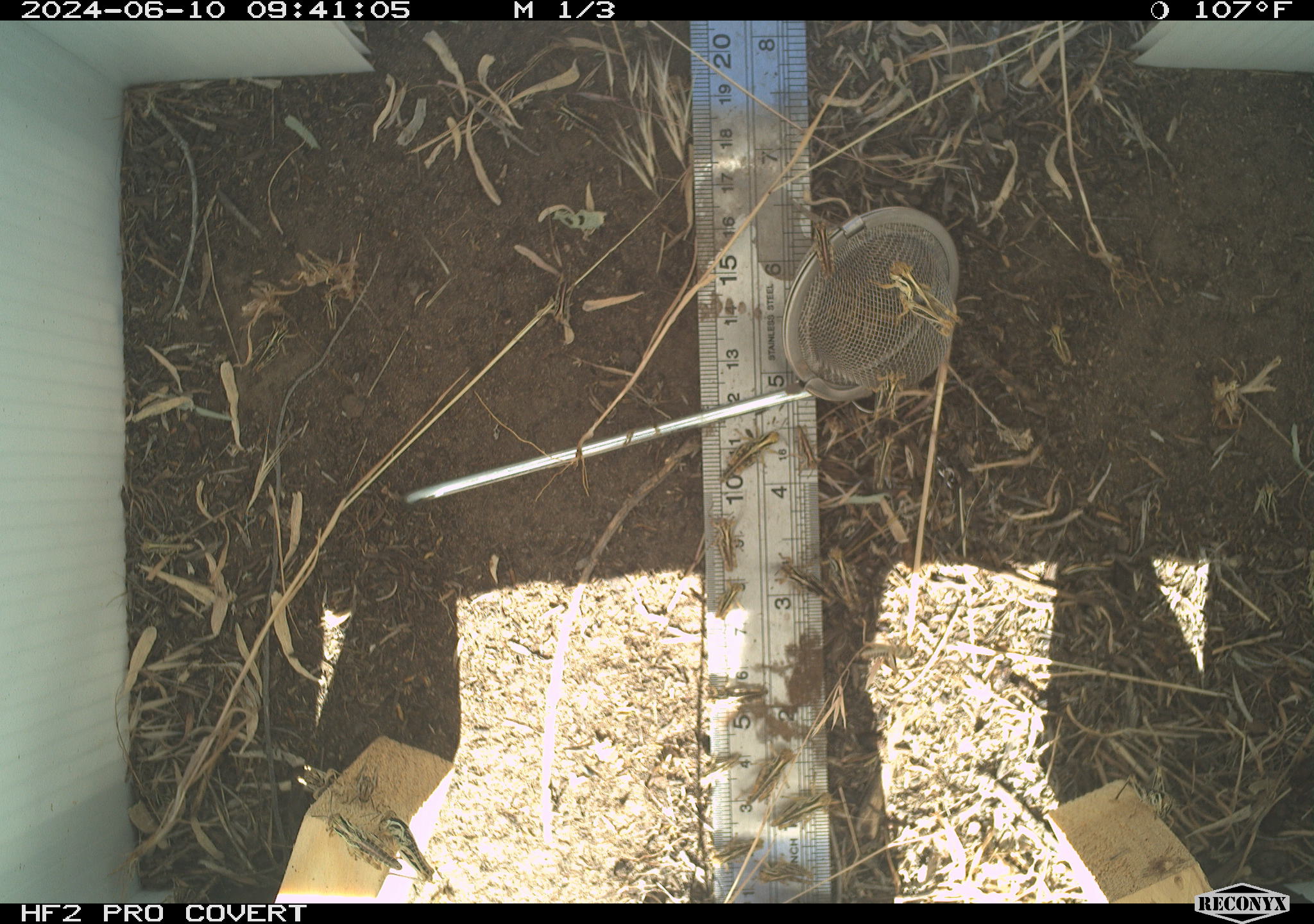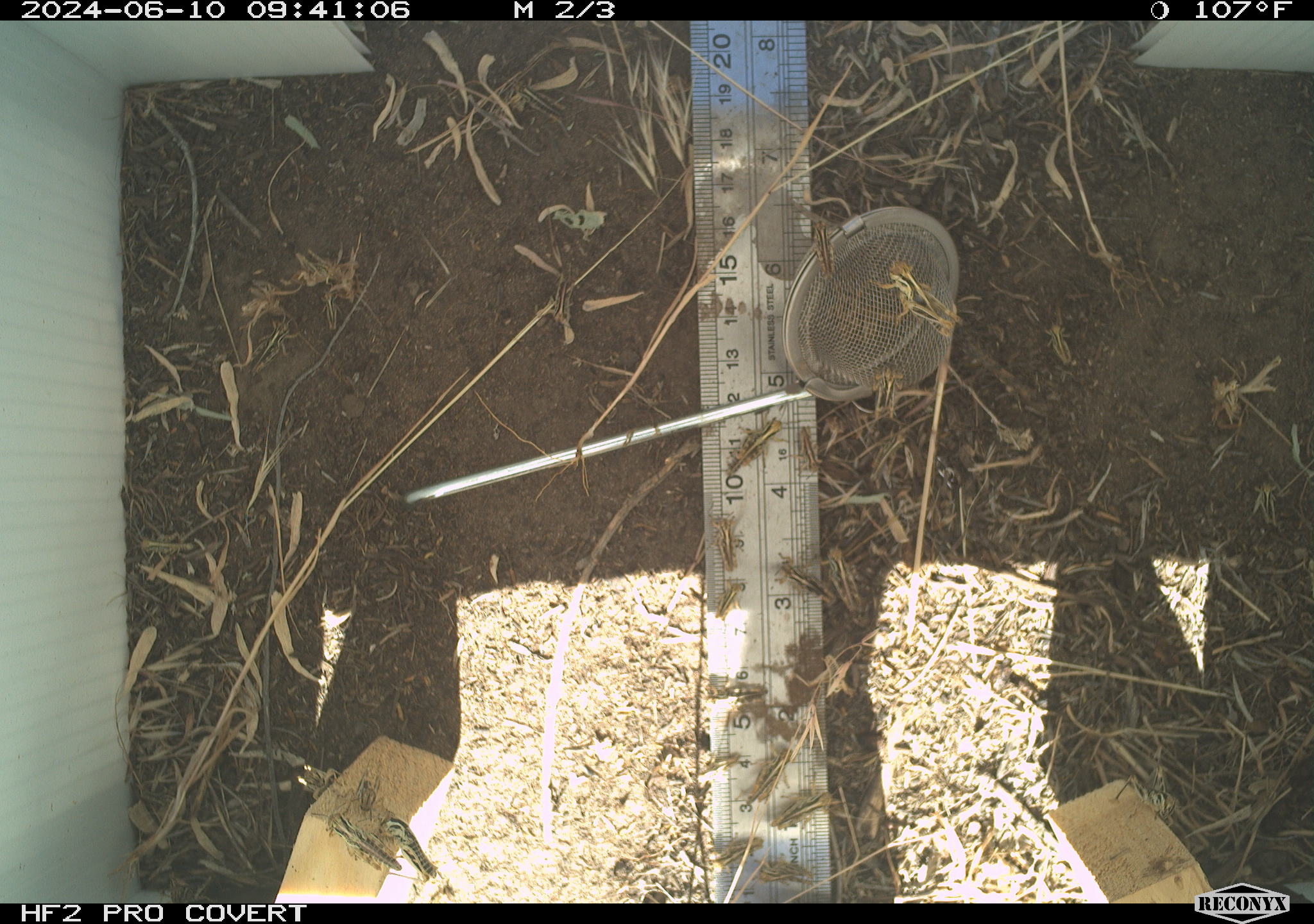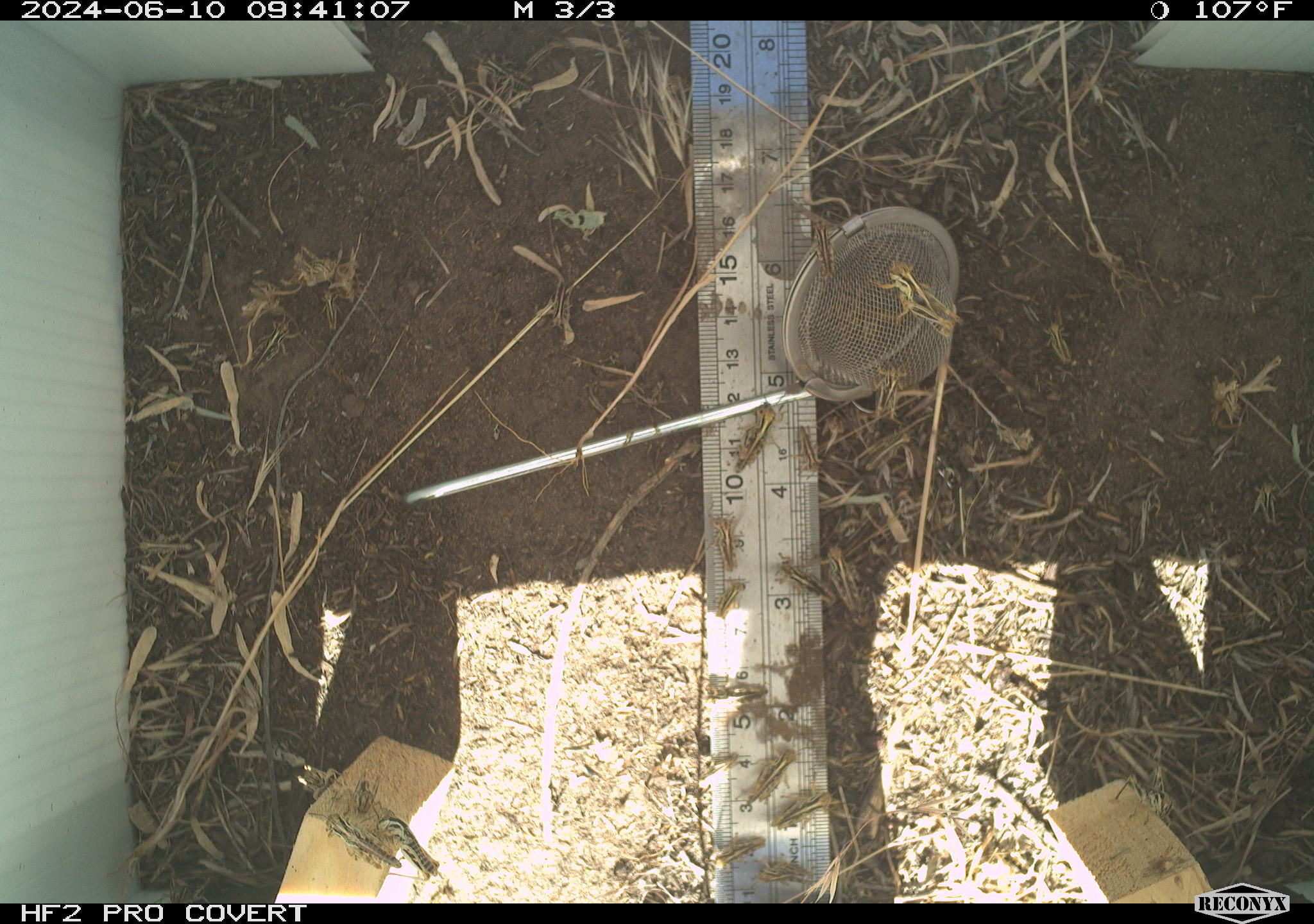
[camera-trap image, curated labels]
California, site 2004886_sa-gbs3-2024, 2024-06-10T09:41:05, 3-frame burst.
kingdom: Animalia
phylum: Arthropoda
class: Insecta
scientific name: Insecta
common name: insect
Insect (Insecta).